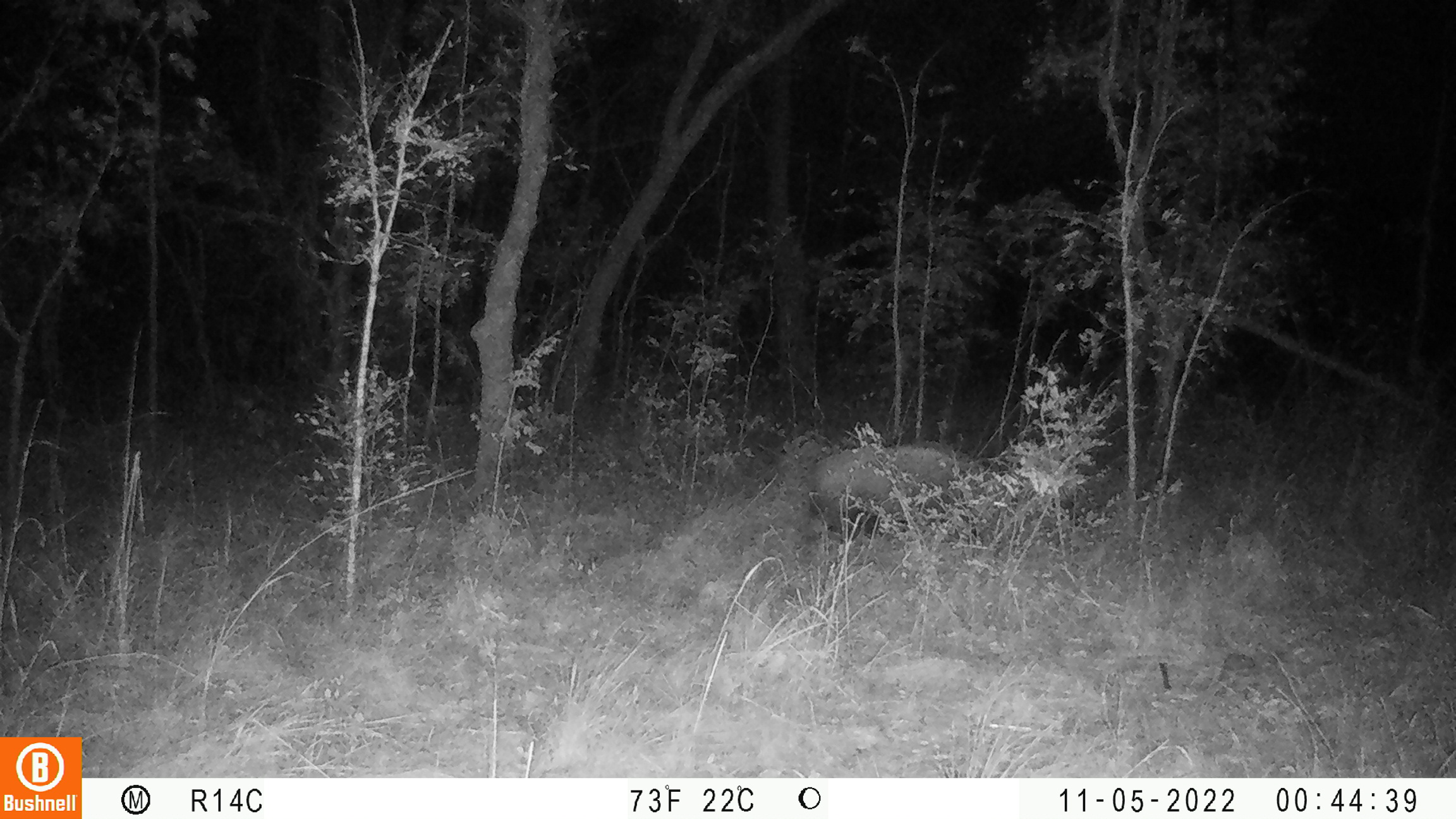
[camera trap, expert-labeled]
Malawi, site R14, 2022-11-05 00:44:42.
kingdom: Animalia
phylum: Chordata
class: Mammalia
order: Artiodactyla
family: Suidae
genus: Potamochoerus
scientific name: Potamochoerus larvatus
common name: bushpig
Bushpig (Potamochoerus larvatus), count 1.